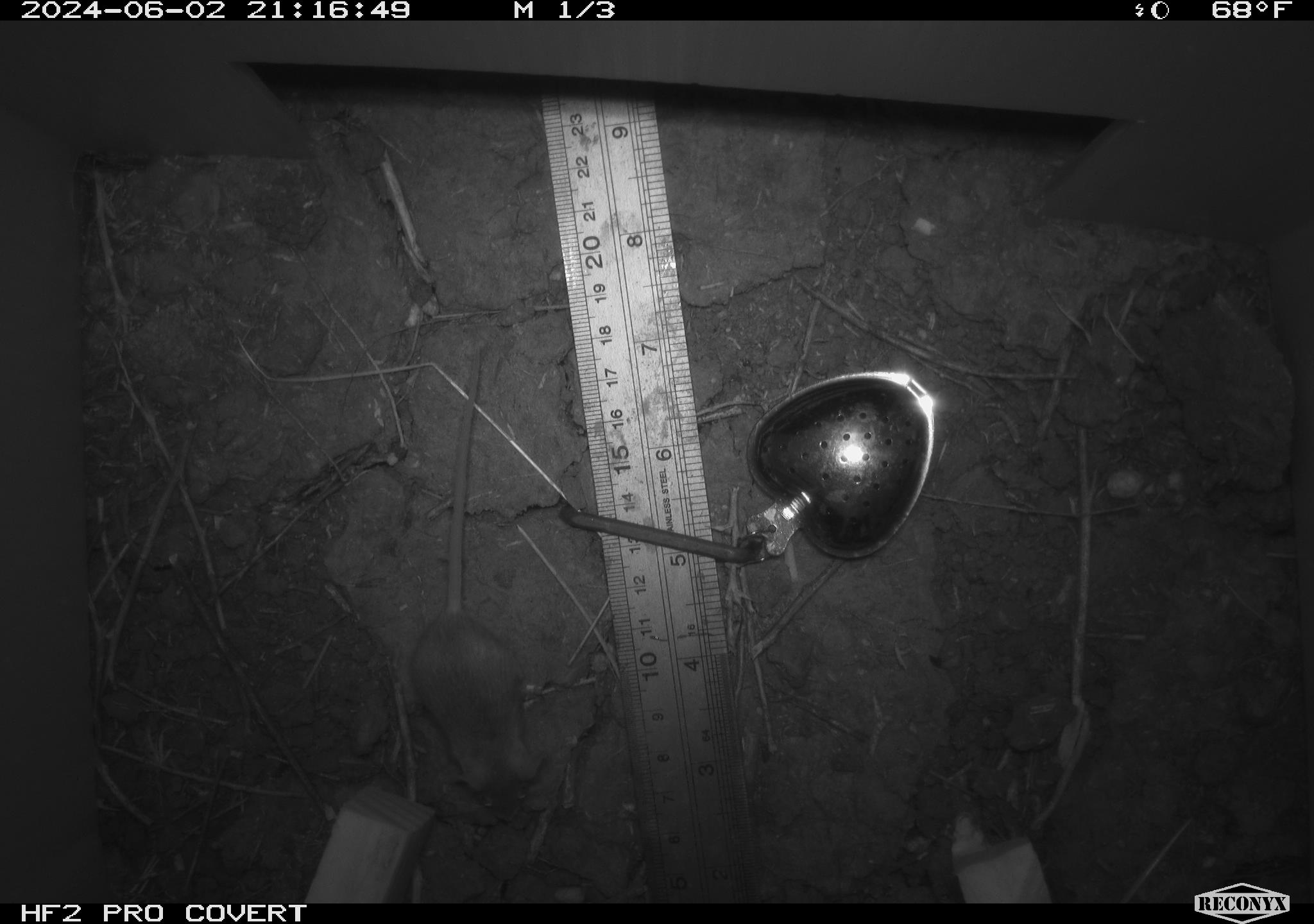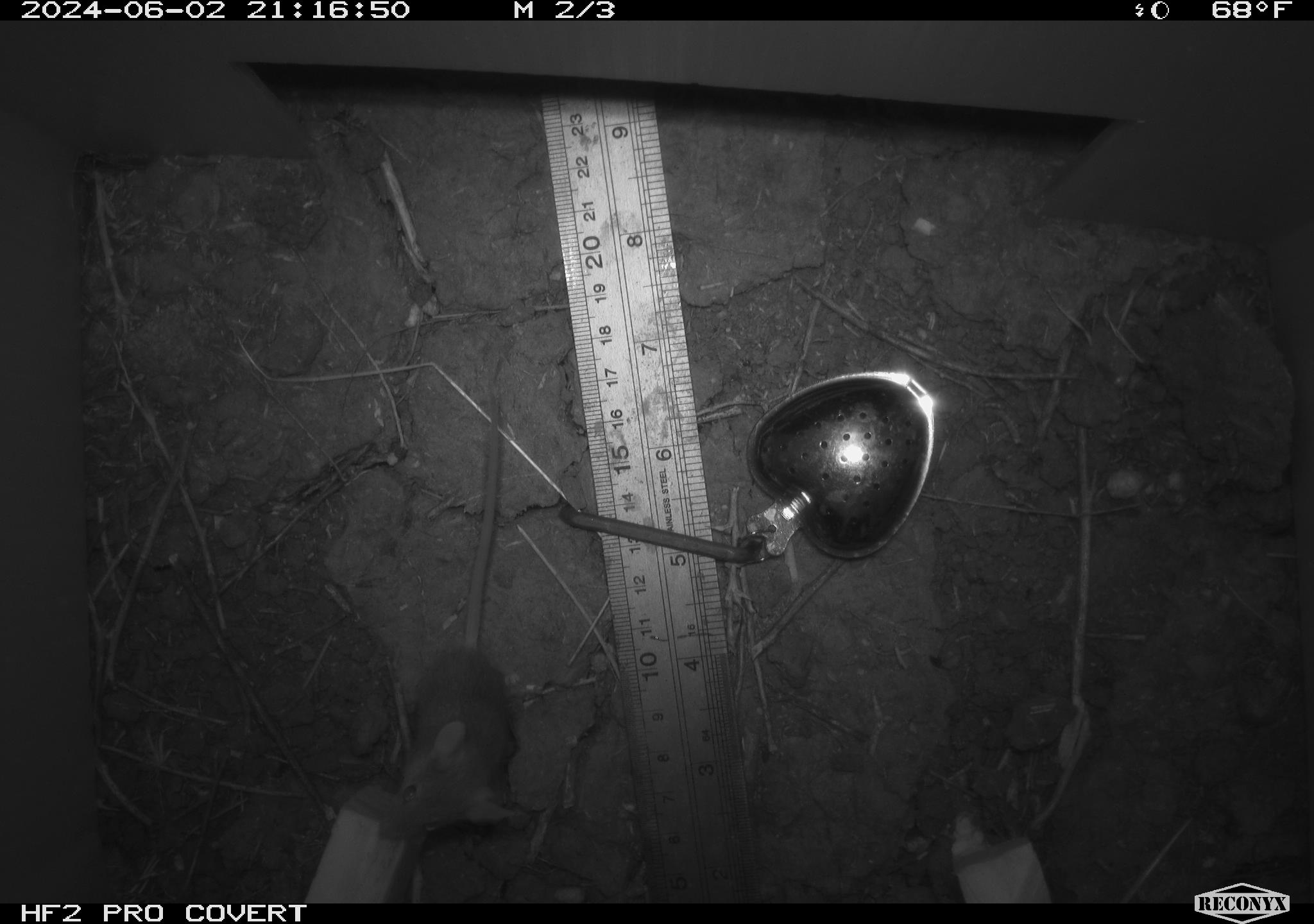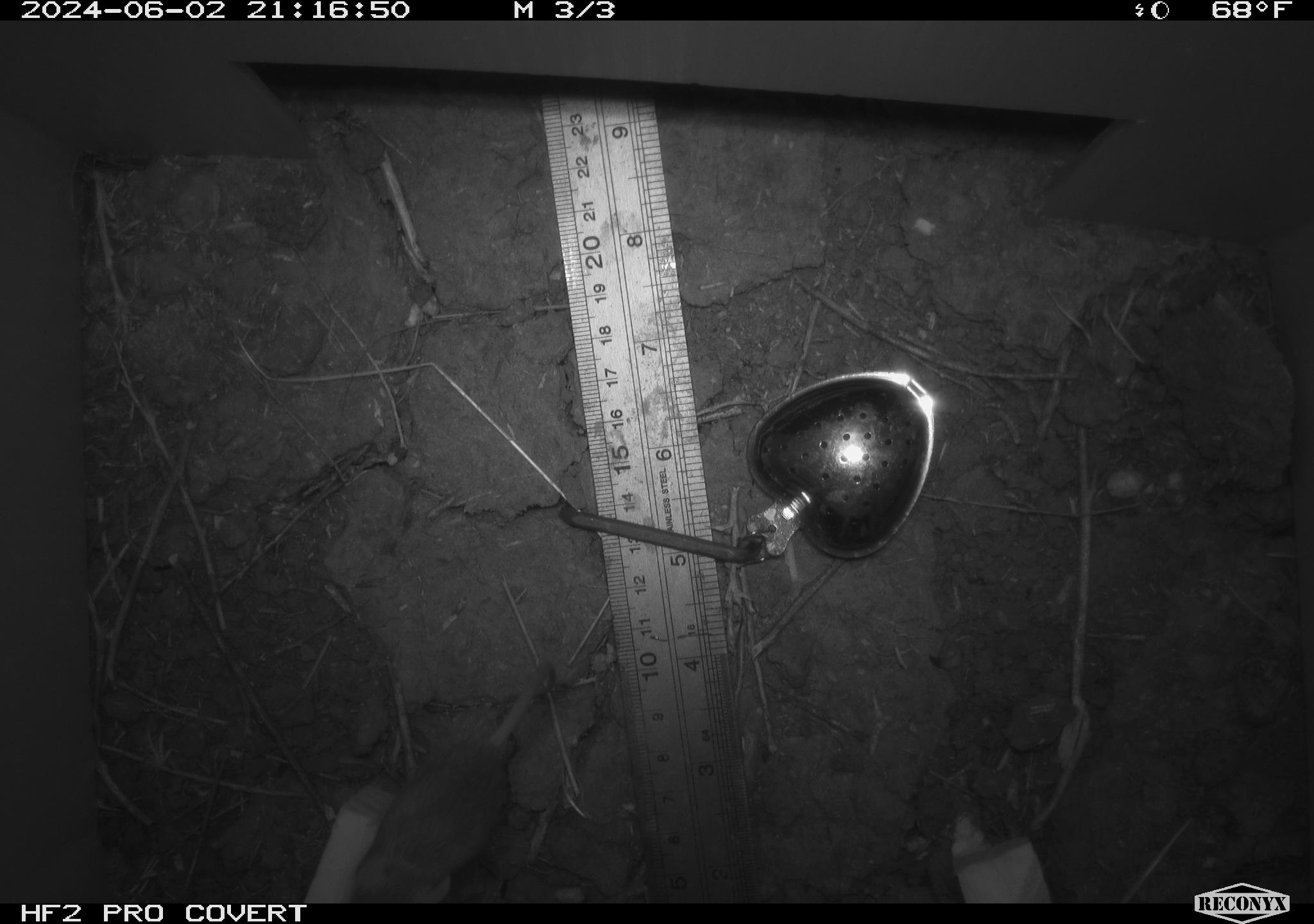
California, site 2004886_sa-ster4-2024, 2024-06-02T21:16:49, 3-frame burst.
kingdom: Animalia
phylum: Chordata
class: Mammalia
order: Rodentia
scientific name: Rodentia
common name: mouse species